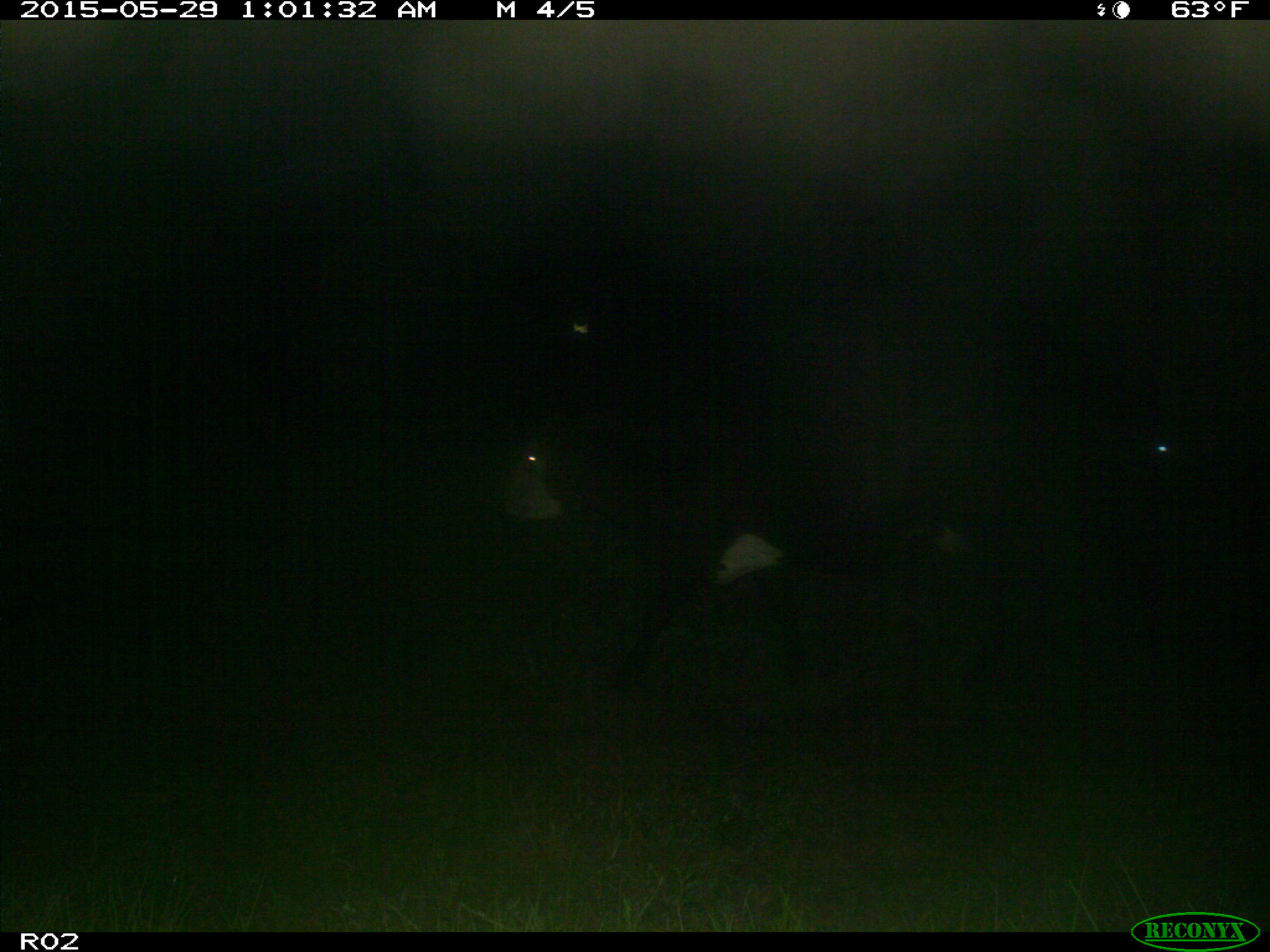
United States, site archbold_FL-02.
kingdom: Animalia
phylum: Chordata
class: Mammalia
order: Artiodactyla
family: Bovidae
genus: Bos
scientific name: Bos taurus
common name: domestic cow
Bos taurus (domestic cow).